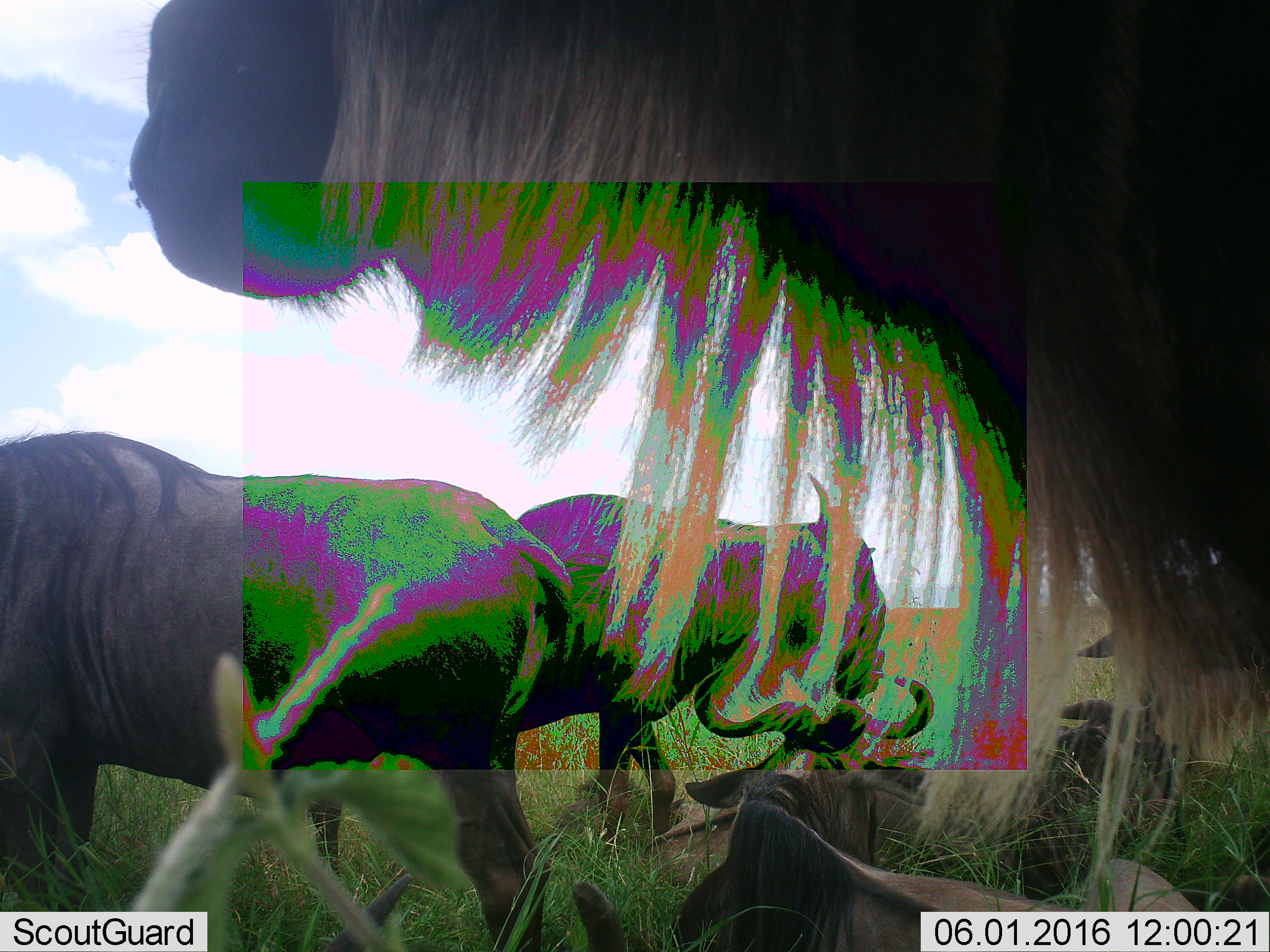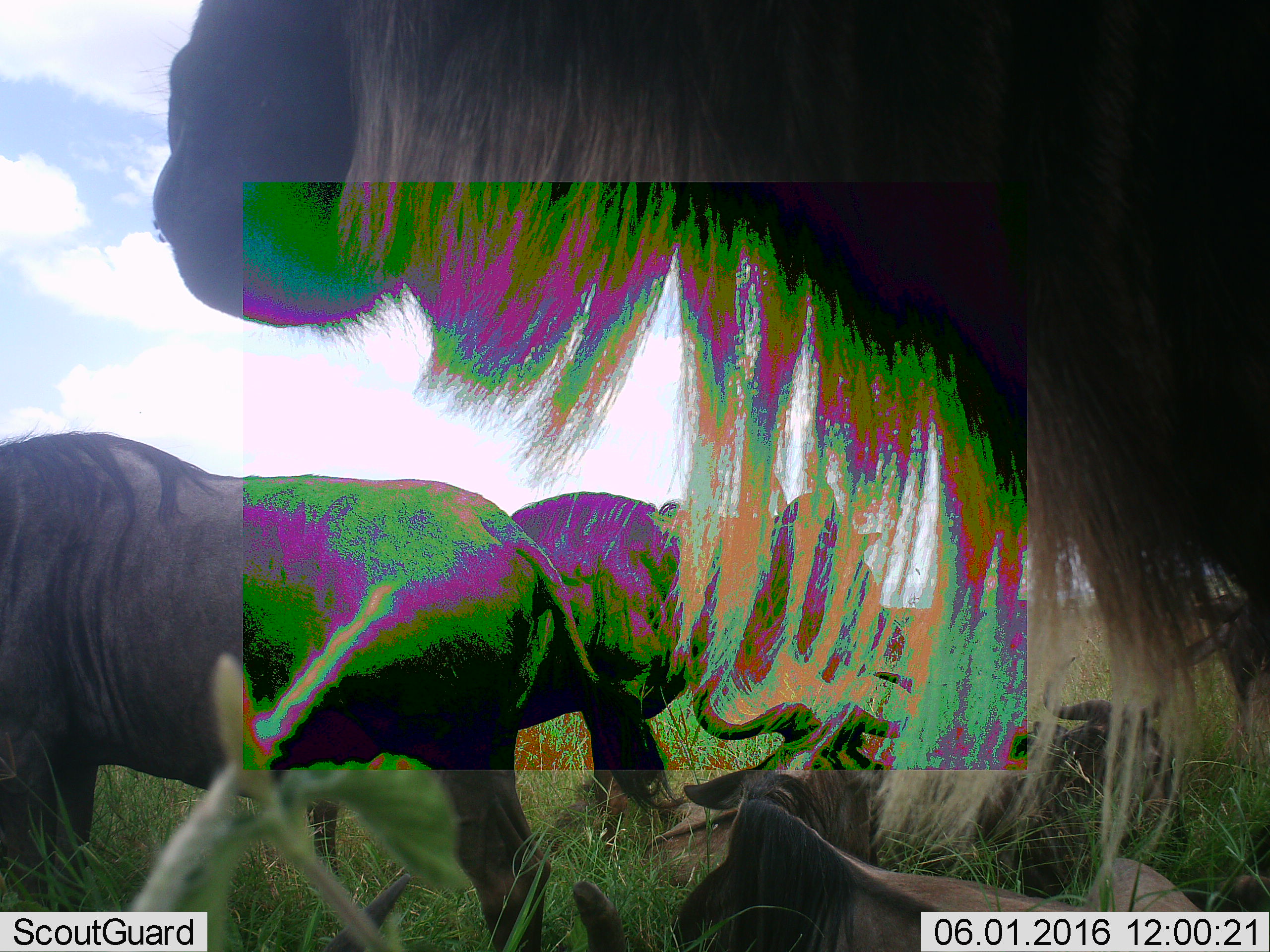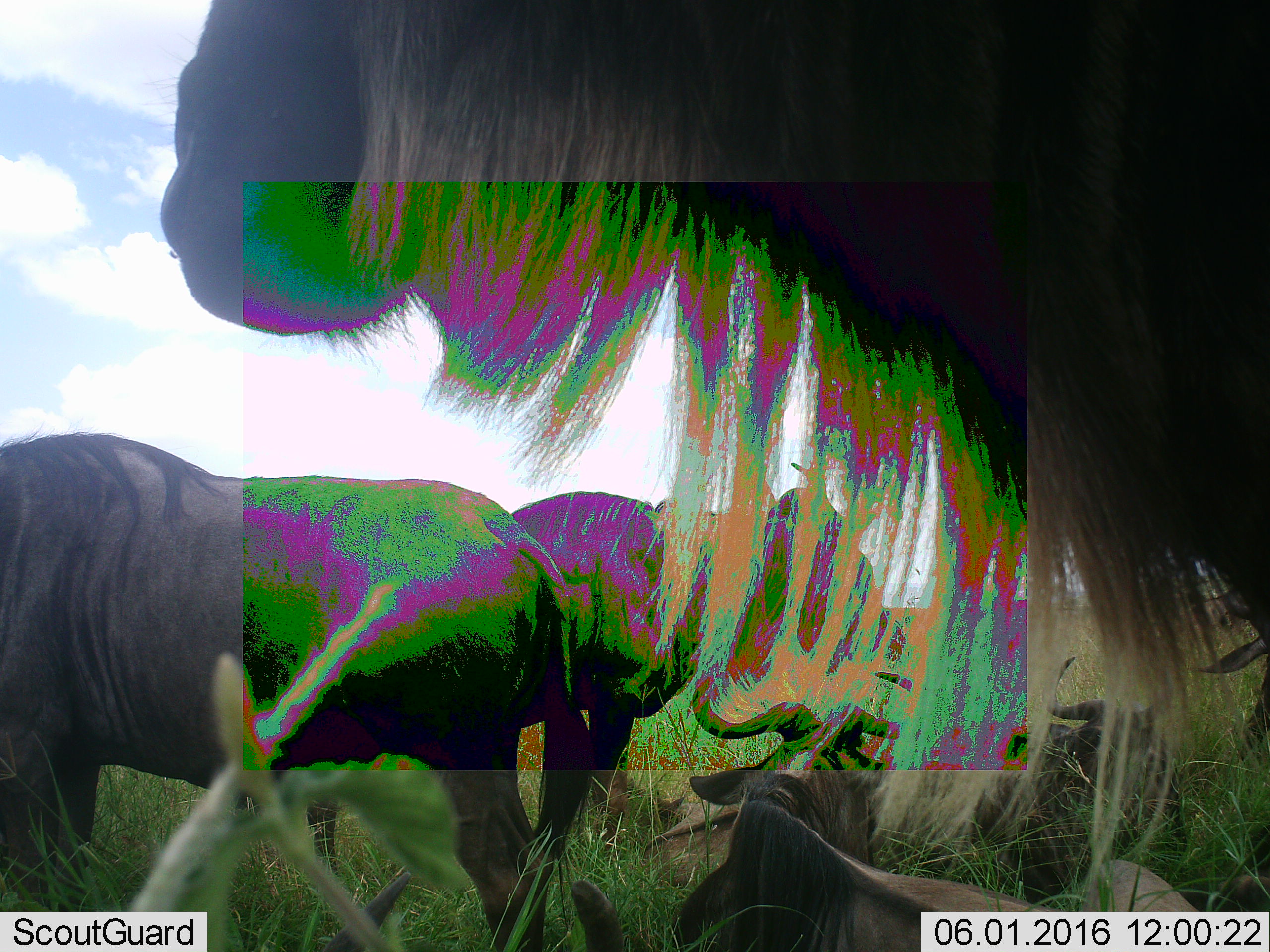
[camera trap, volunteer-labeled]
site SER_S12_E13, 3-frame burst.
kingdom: Animalia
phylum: Chordata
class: Mammalia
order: Artiodactyla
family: Bovidae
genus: Connochaetes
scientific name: Connochaetes taurinus taurinus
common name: blue wildebeest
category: wildebeestblue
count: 6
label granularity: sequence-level